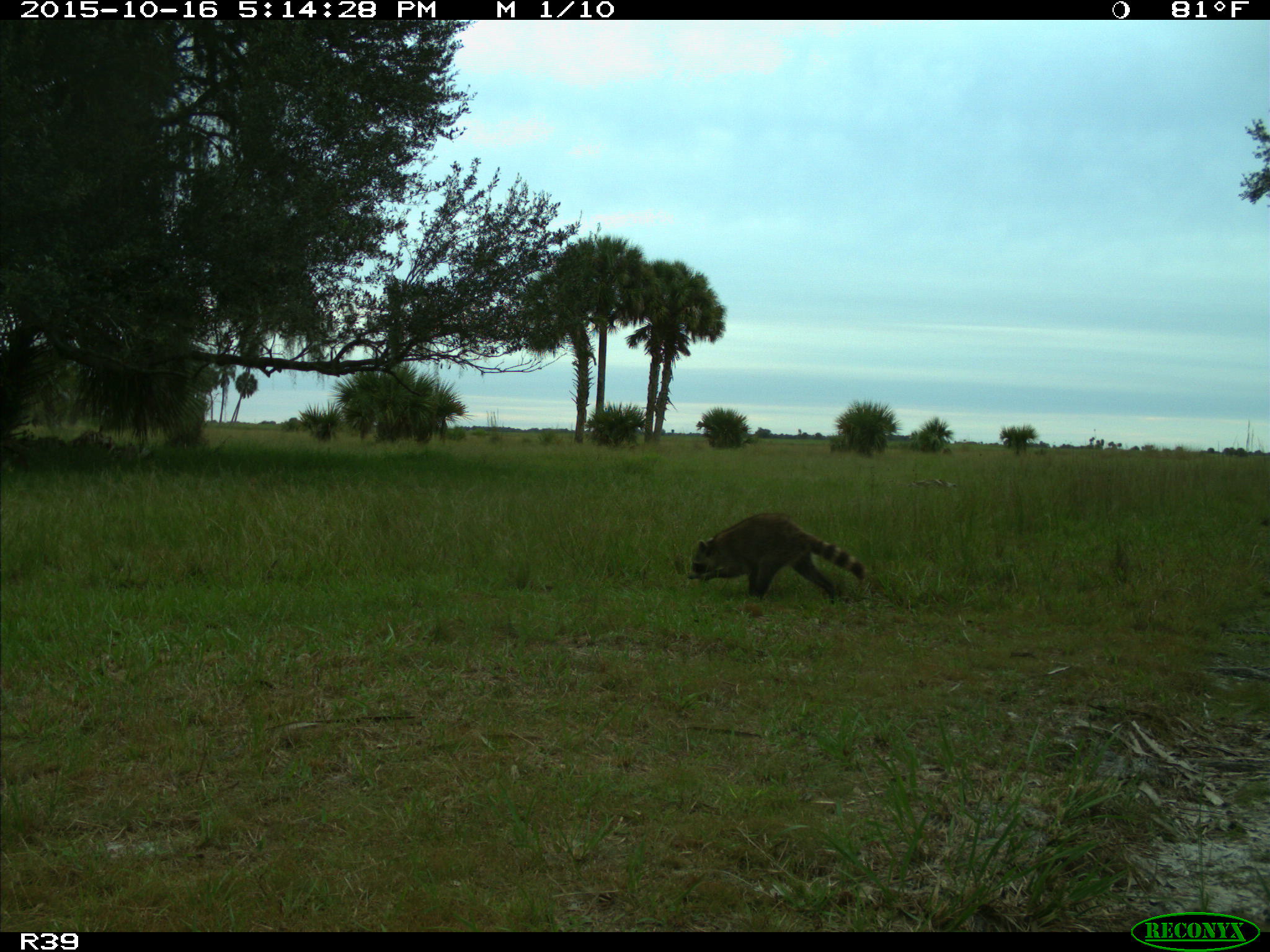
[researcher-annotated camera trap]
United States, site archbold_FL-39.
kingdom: Animalia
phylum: Chordata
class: Mammalia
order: Carnivora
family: Procyonidae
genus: Procyon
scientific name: Procyon lotor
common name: common raccoon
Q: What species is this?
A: Procyon lotor (common raccoon).